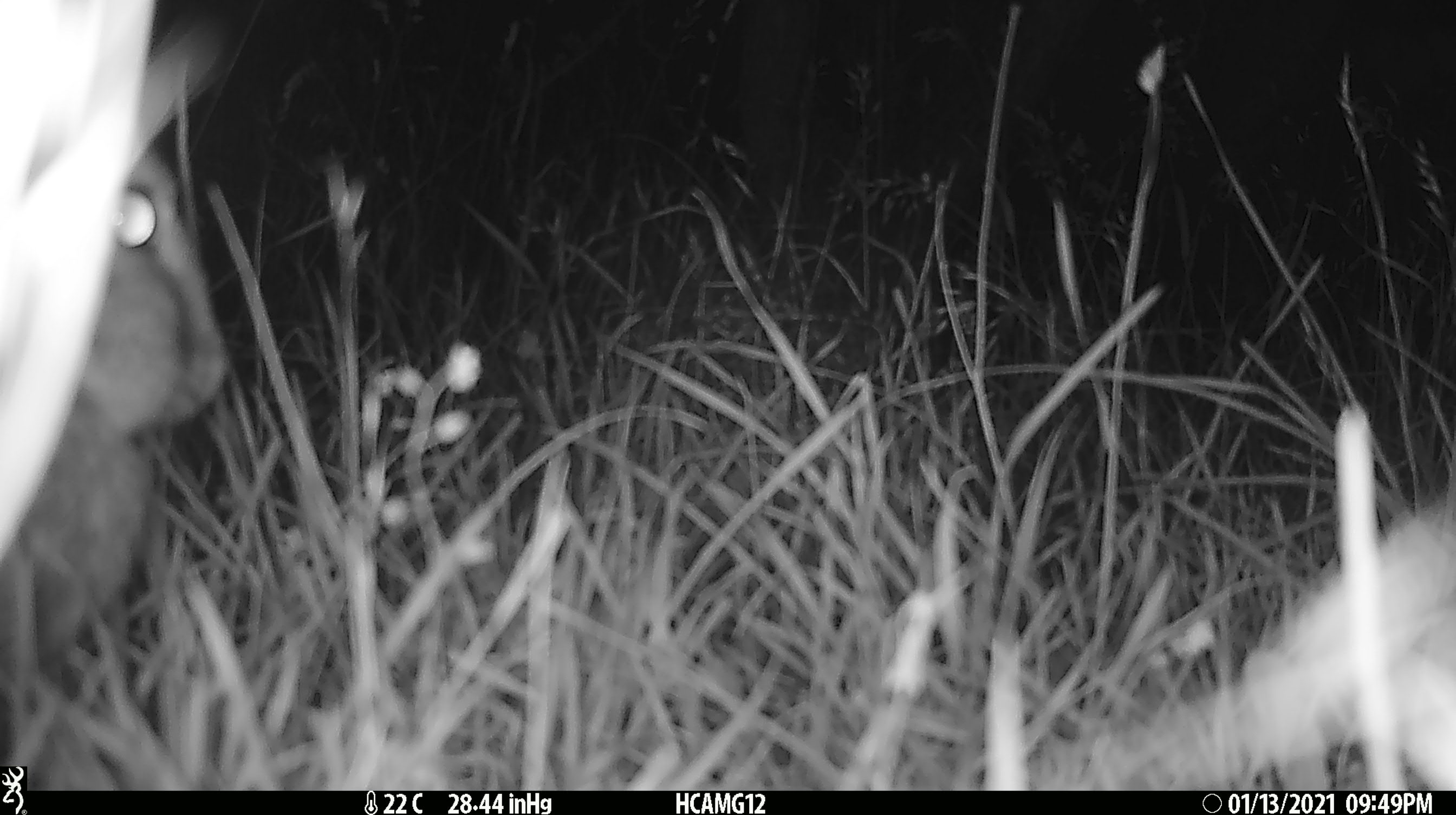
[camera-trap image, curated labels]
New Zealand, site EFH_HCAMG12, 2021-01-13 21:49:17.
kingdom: Animalia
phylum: Chordata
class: Mammalia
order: Lagomorpha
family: Leporidae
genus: Oryctolagus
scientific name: Oryctolagus cuniculus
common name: european rabbit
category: rabbit